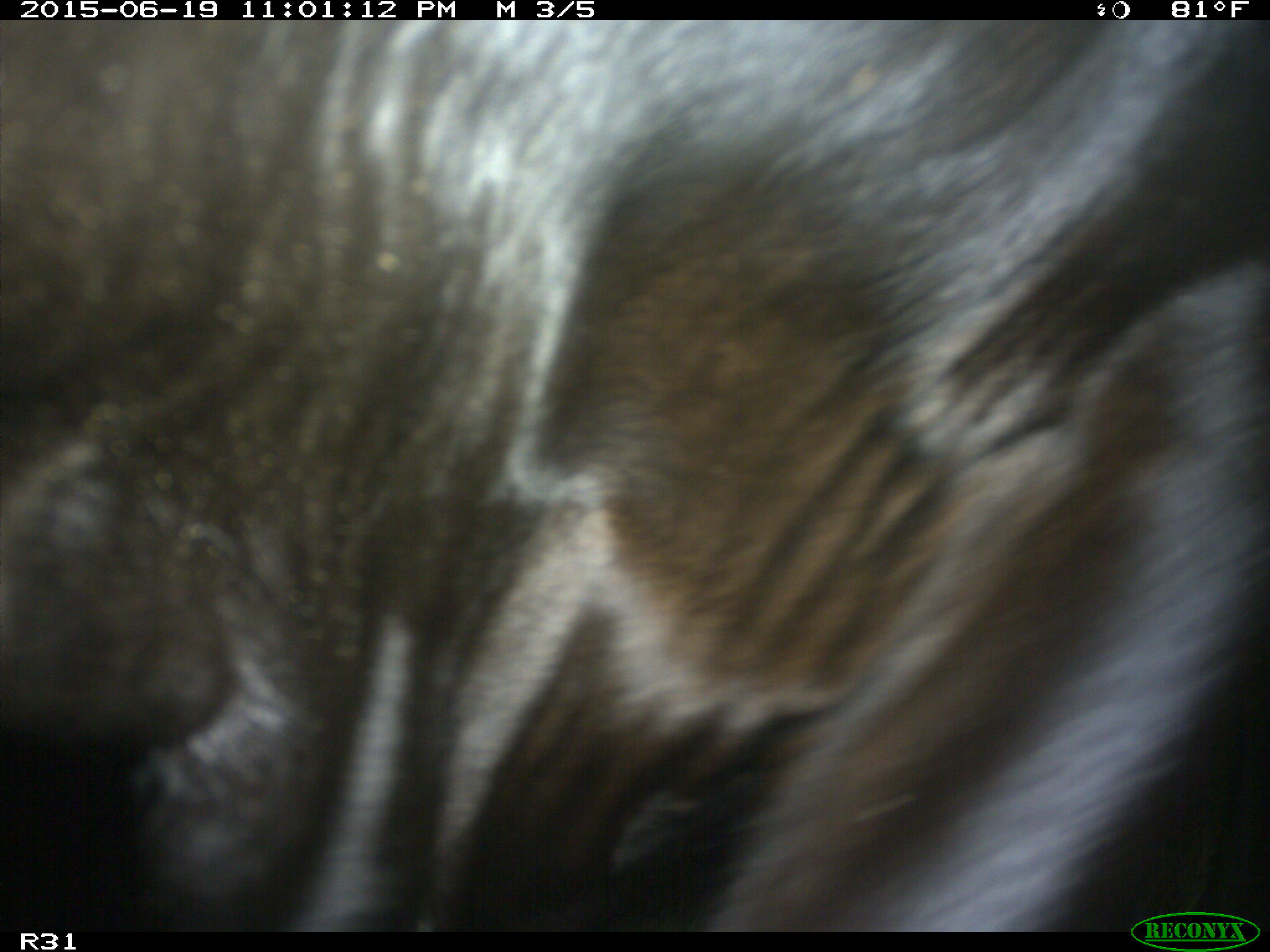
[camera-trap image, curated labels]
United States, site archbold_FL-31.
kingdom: Animalia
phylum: Chordata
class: Mammalia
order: Artiodactyla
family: Bovidae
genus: Bos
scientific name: Bos taurus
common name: domestic cow